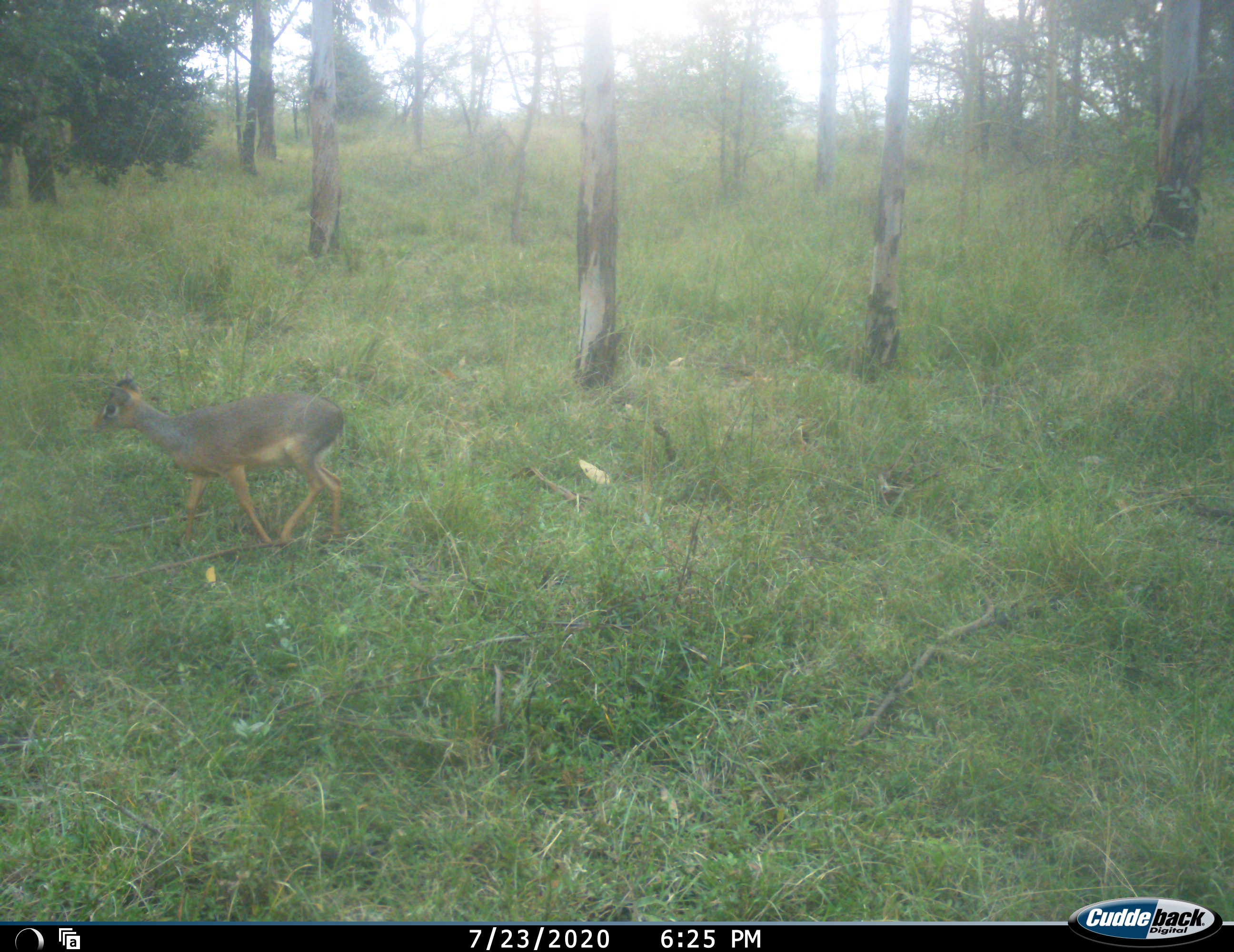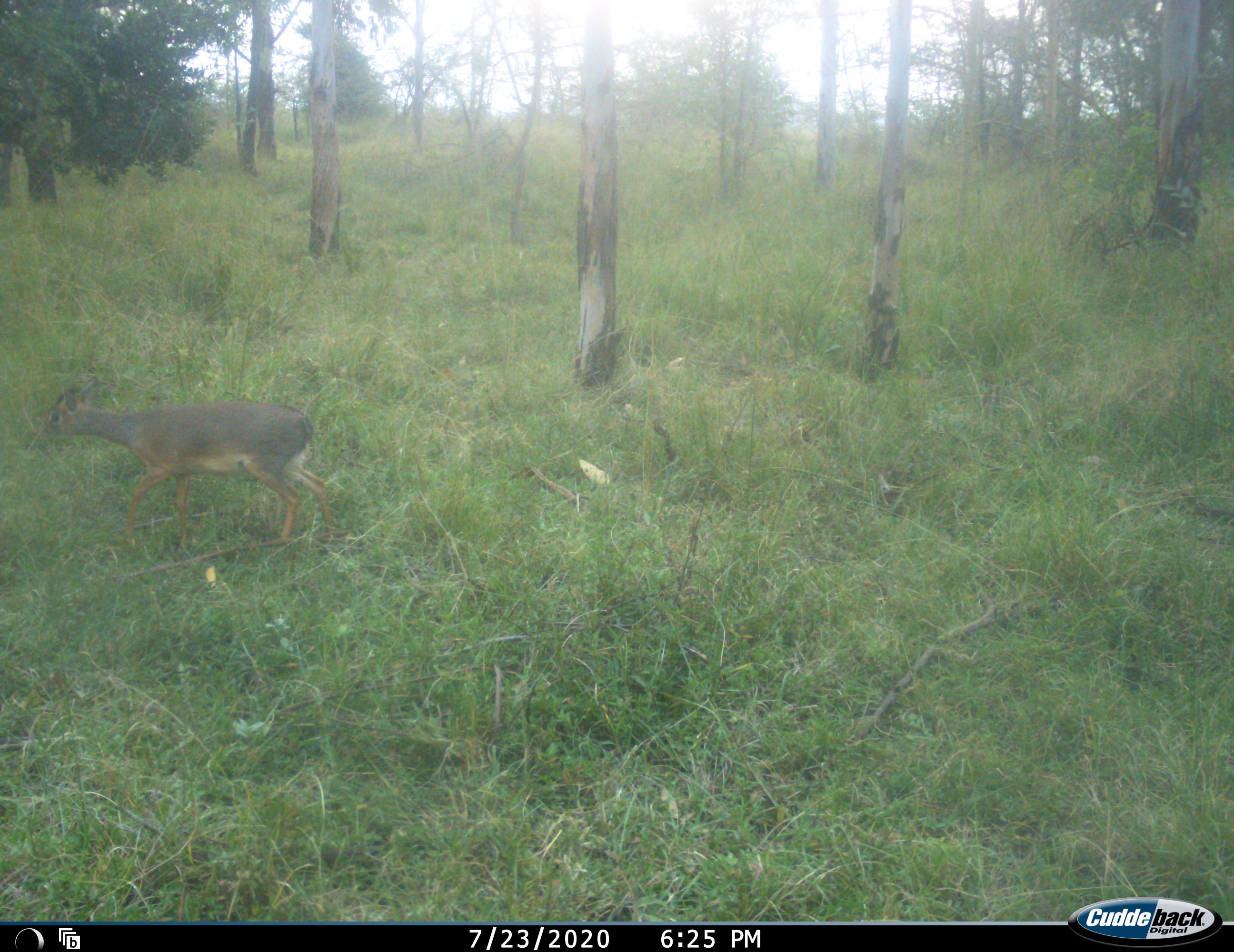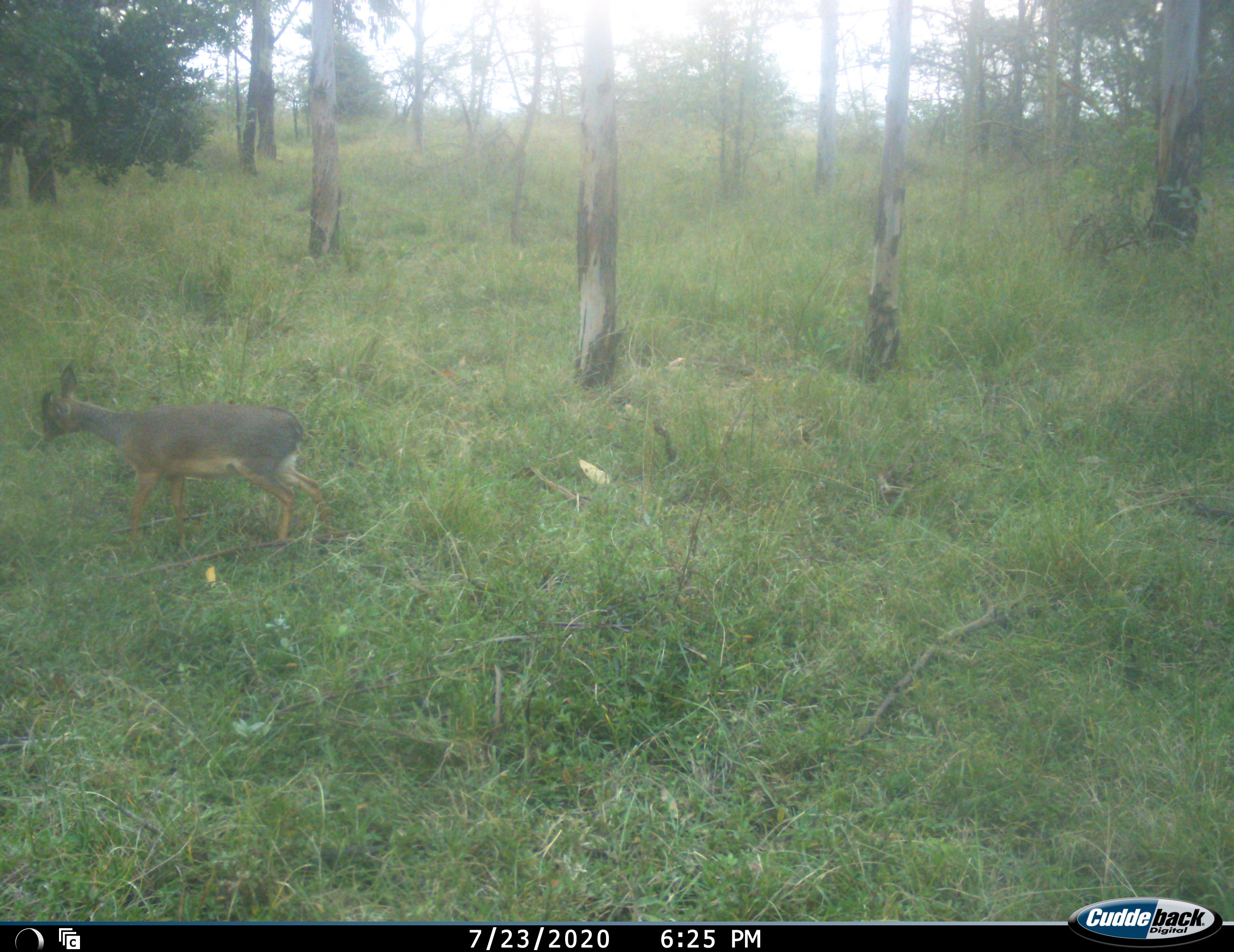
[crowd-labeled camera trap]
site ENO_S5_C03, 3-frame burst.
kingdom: Animalia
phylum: Chordata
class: Mammalia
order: Artiodactyla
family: Bovidae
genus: Madoqua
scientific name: Madoqua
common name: dik-dik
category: dikdik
Dikdik (dik-dik) (Madoqua), count 1. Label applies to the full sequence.